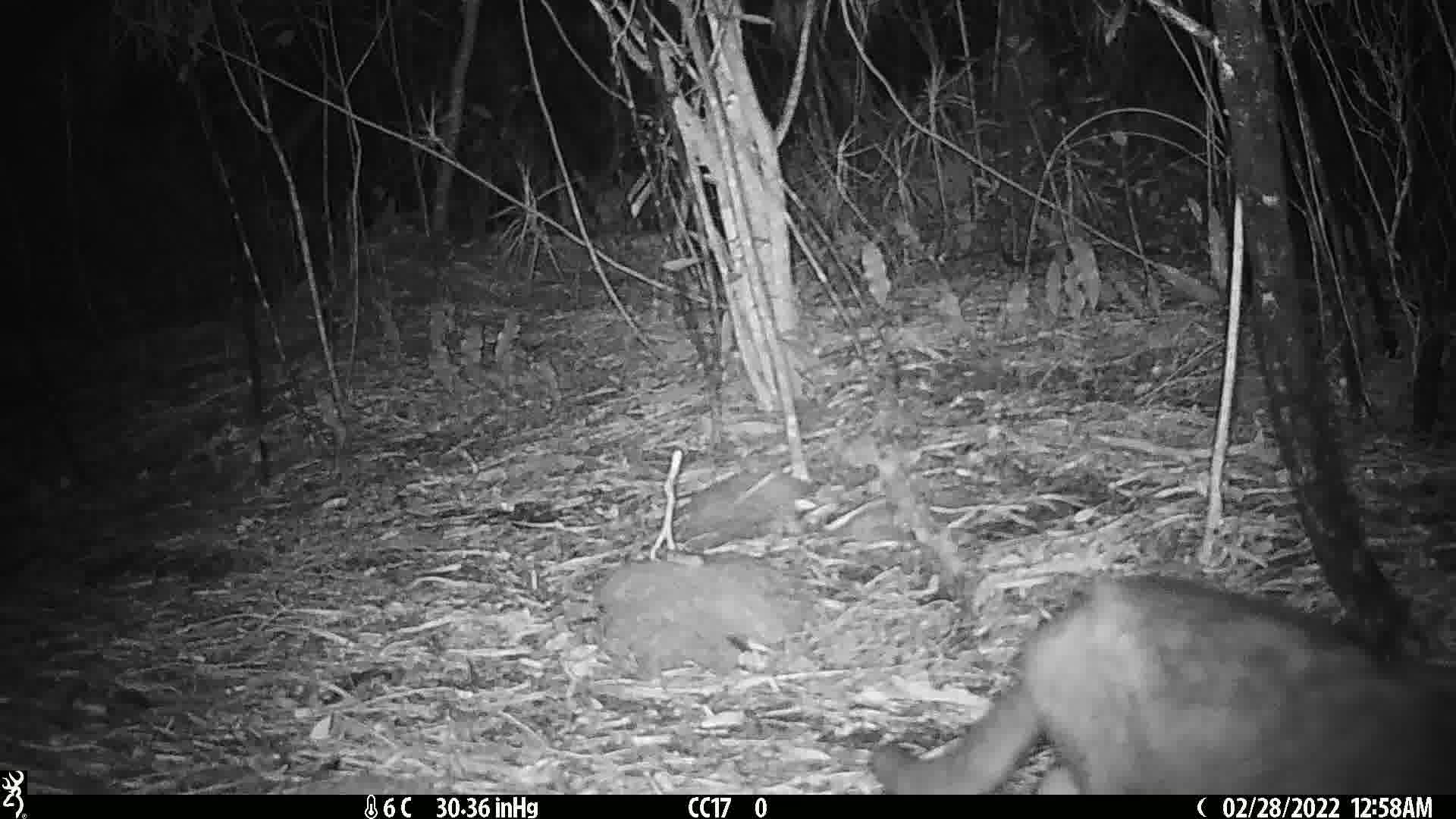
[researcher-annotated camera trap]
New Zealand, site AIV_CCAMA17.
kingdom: Animalia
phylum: Chordata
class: Mammalia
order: Carnivora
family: Felidae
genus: Felis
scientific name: Felis catus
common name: domestic cat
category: cat